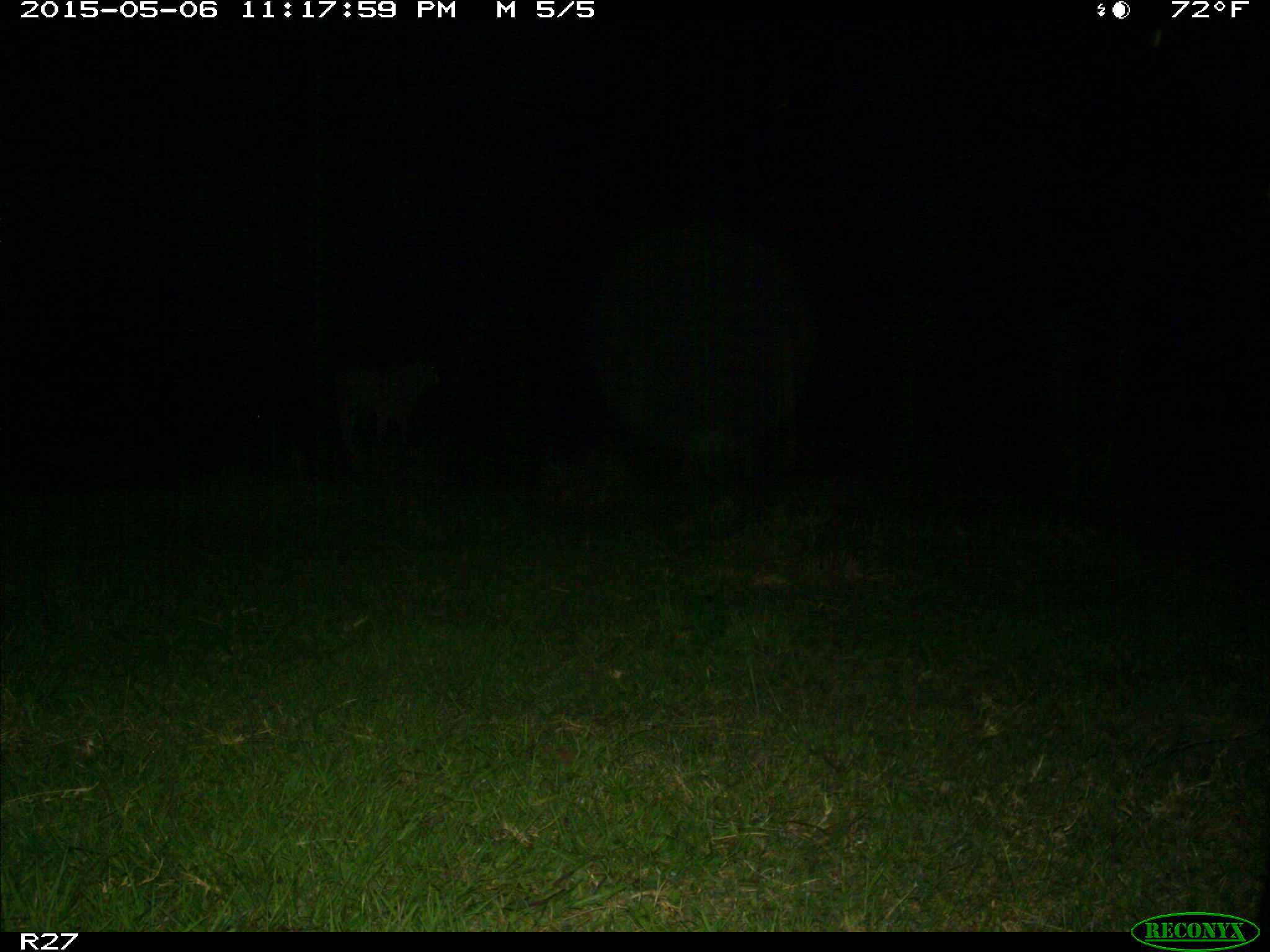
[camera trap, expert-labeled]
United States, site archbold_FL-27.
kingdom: Animalia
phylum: Chordata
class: Mammalia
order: Artiodactyla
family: Bovidae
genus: Bos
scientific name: Bos taurus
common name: domestic cow